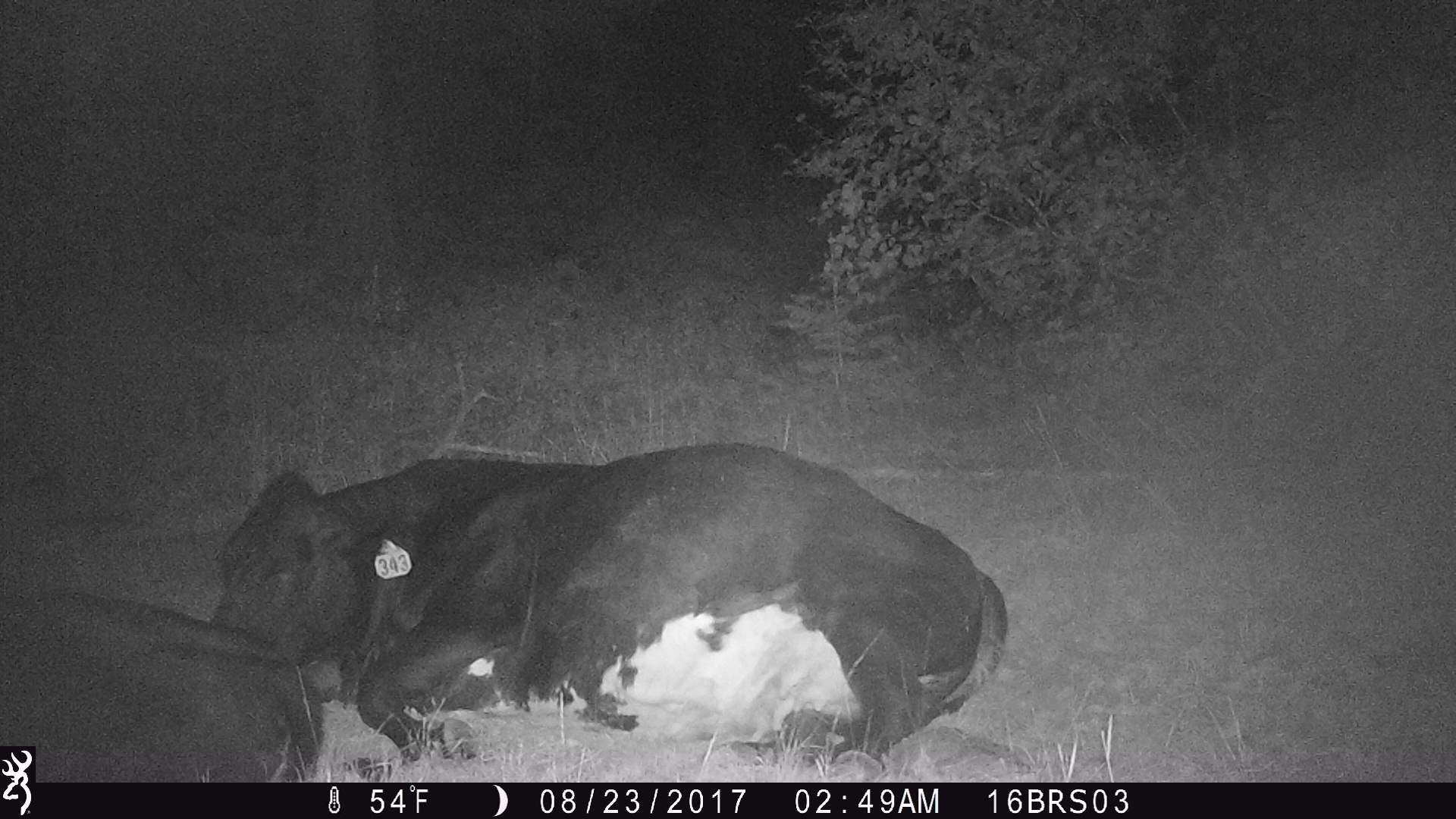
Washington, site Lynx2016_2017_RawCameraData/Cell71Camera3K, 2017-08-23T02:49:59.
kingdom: Animalia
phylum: Chordata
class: Mammalia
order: Artiodactyla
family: Bovidae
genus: Bos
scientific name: Bos taurus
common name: domestic cattle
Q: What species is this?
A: Domestic cattle (Bos taurus).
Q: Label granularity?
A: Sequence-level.